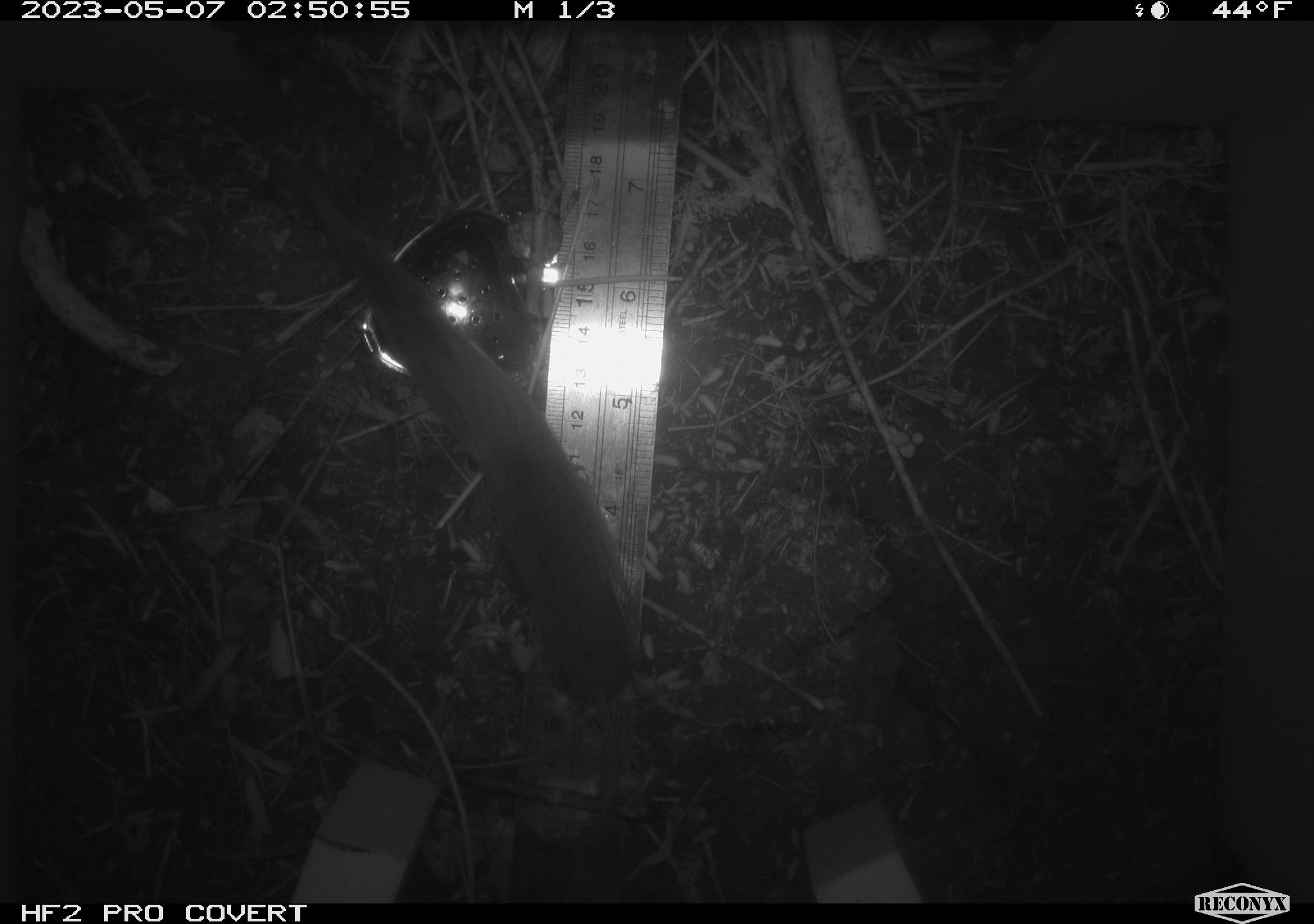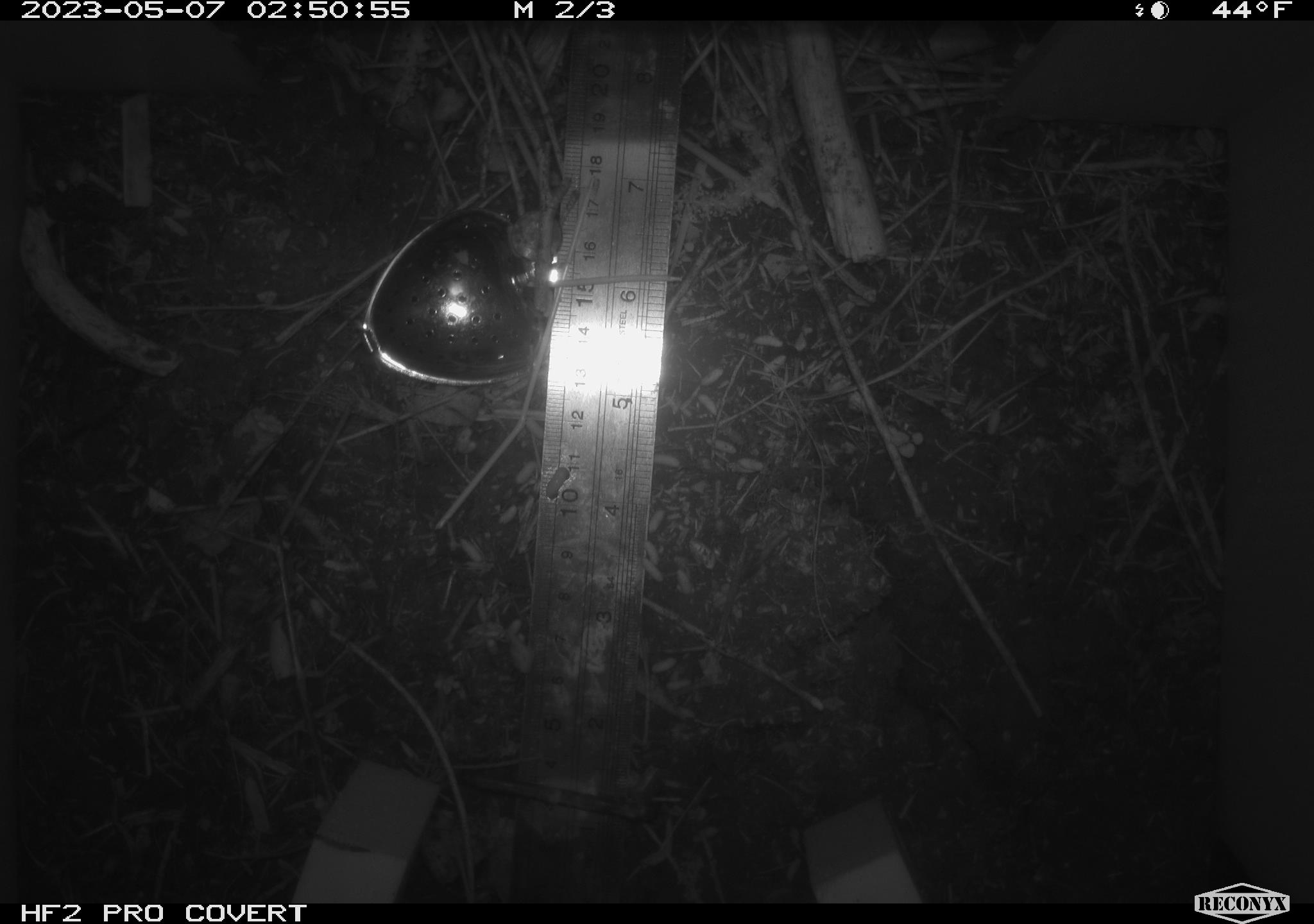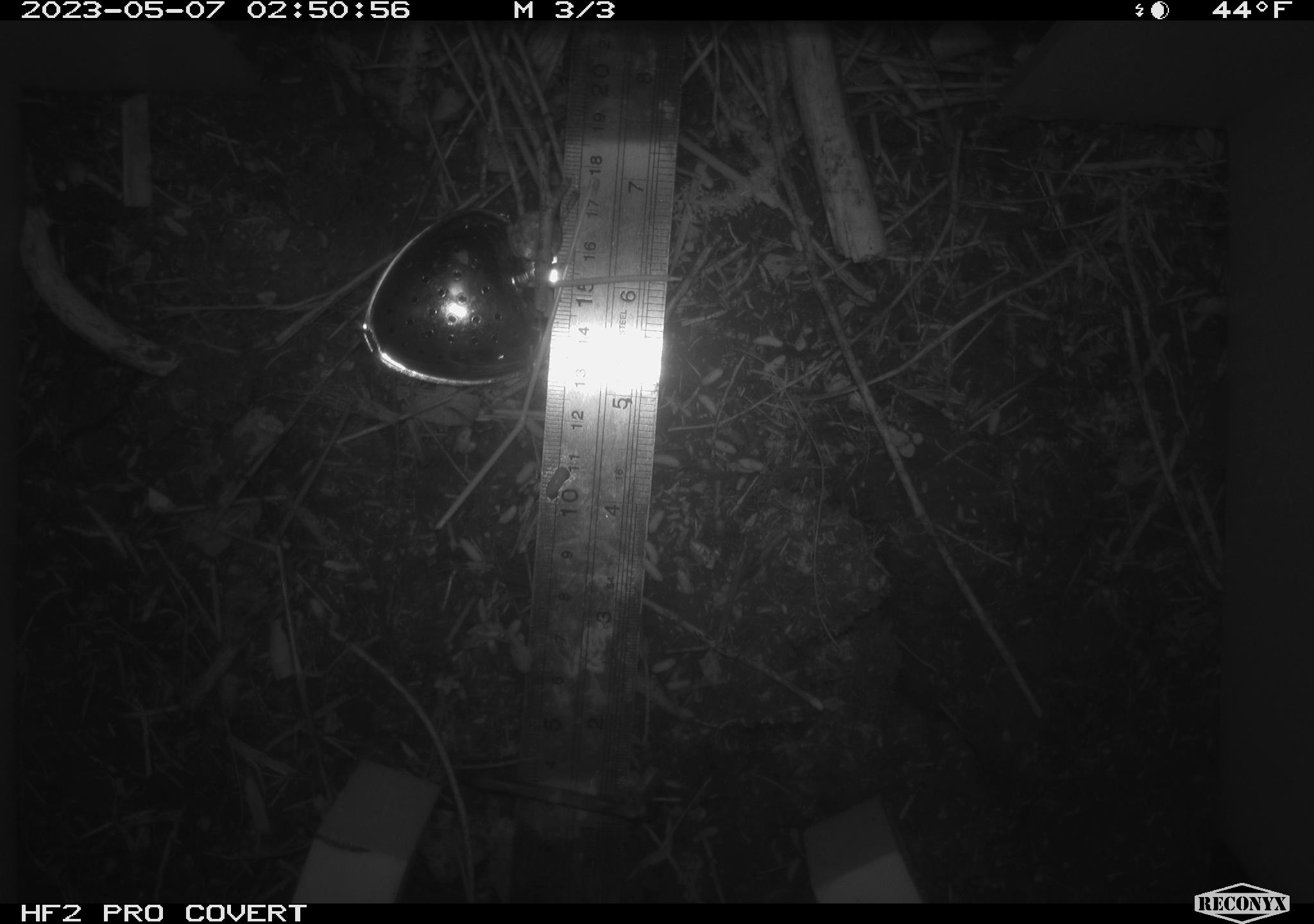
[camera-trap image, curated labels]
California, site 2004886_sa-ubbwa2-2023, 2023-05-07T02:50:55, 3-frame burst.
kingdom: Animalia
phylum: Chordata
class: Mammalia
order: Eulipotyphla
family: Soricidae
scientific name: Soricidae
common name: shrews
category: soricidae family